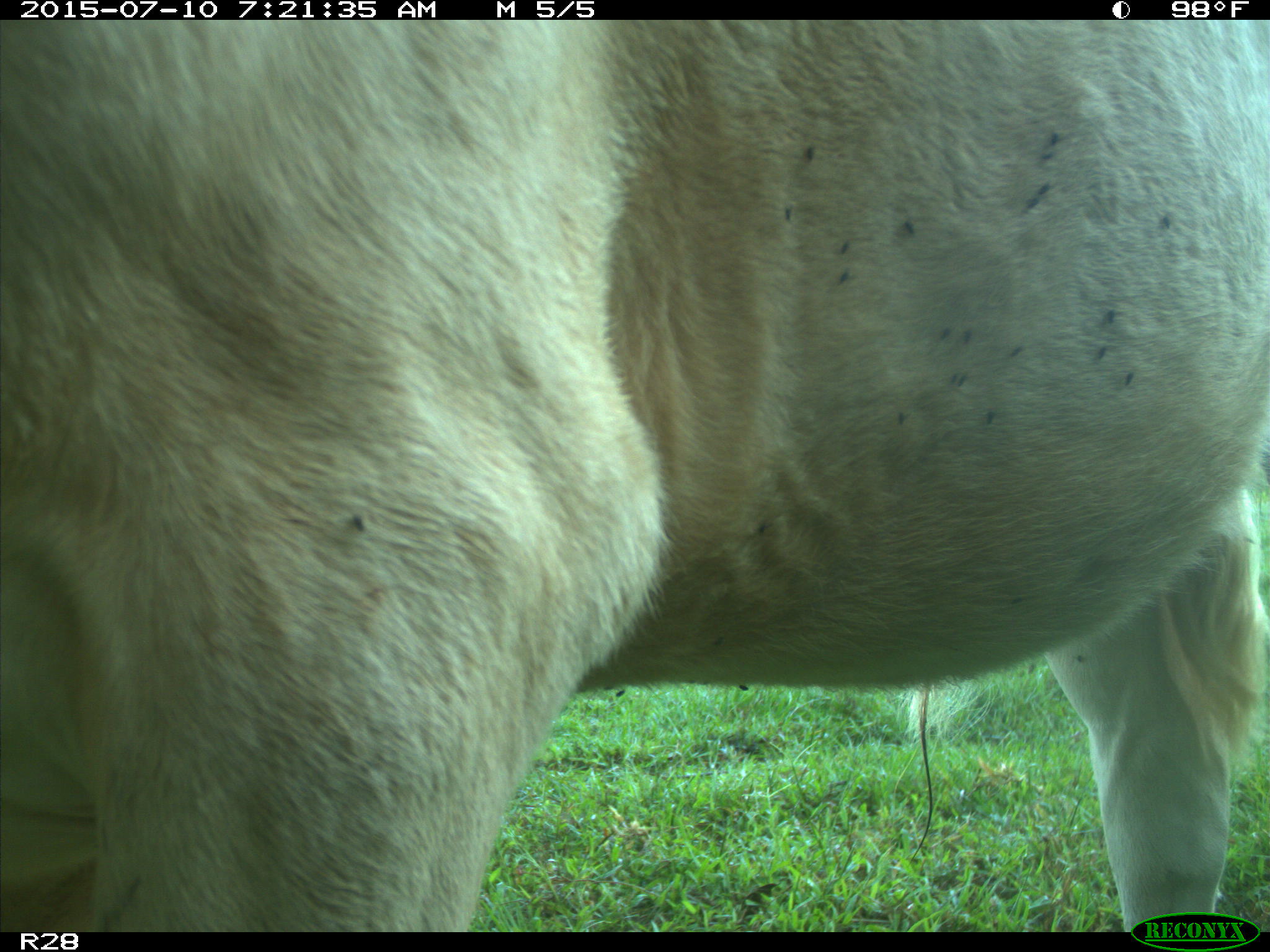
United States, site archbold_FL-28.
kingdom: Animalia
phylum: Chordata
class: Mammalia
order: Artiodactyla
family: Bovidae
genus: Bos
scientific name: Bos taurus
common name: domestic cow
Bos taurus (domestic cow).